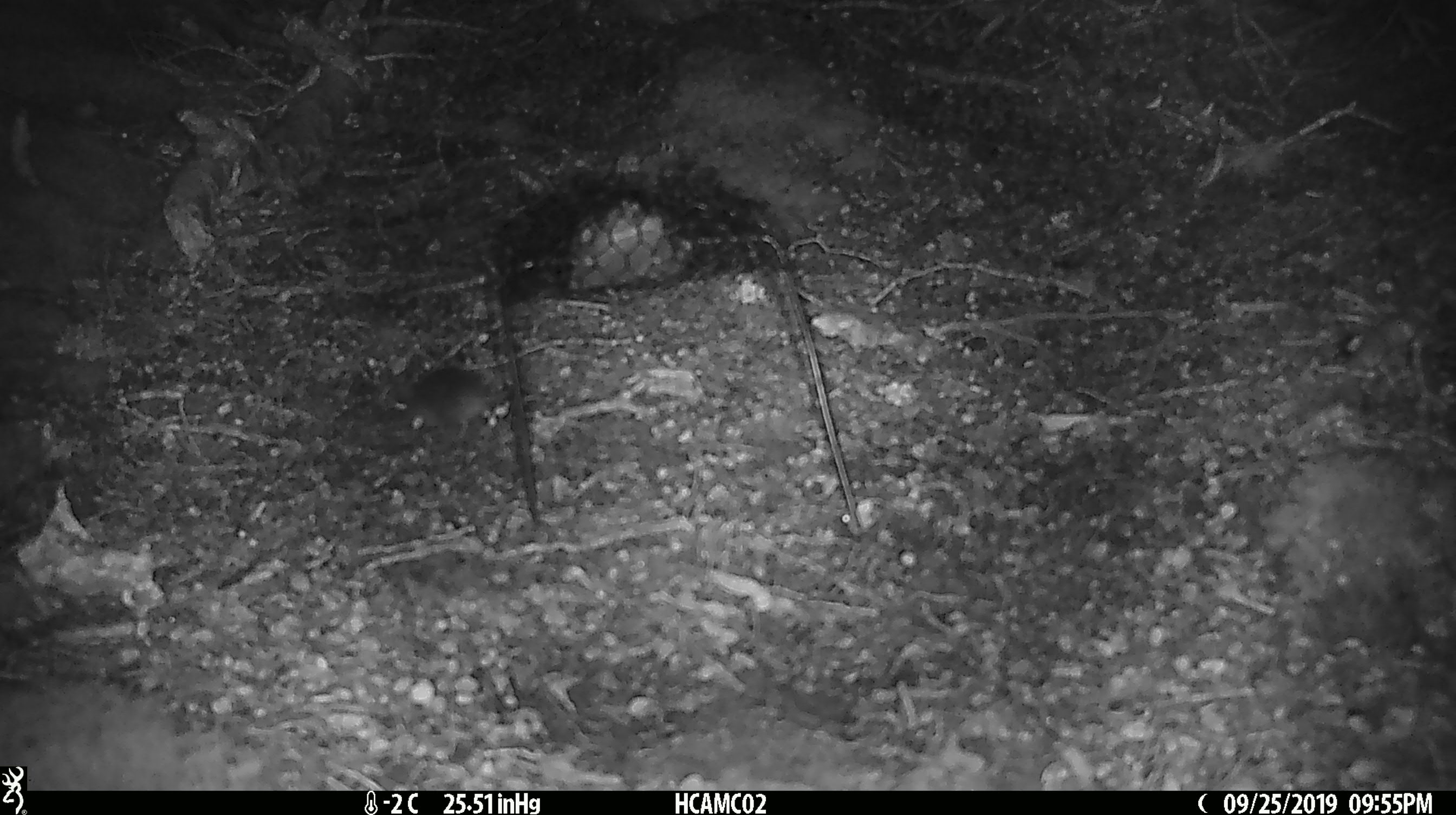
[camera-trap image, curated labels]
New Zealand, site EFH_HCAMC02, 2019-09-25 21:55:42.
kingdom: Animalia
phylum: Chordata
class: Mammalia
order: Rodentia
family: Muridae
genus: Mus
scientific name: Mus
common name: mouse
Mouse (Mus).